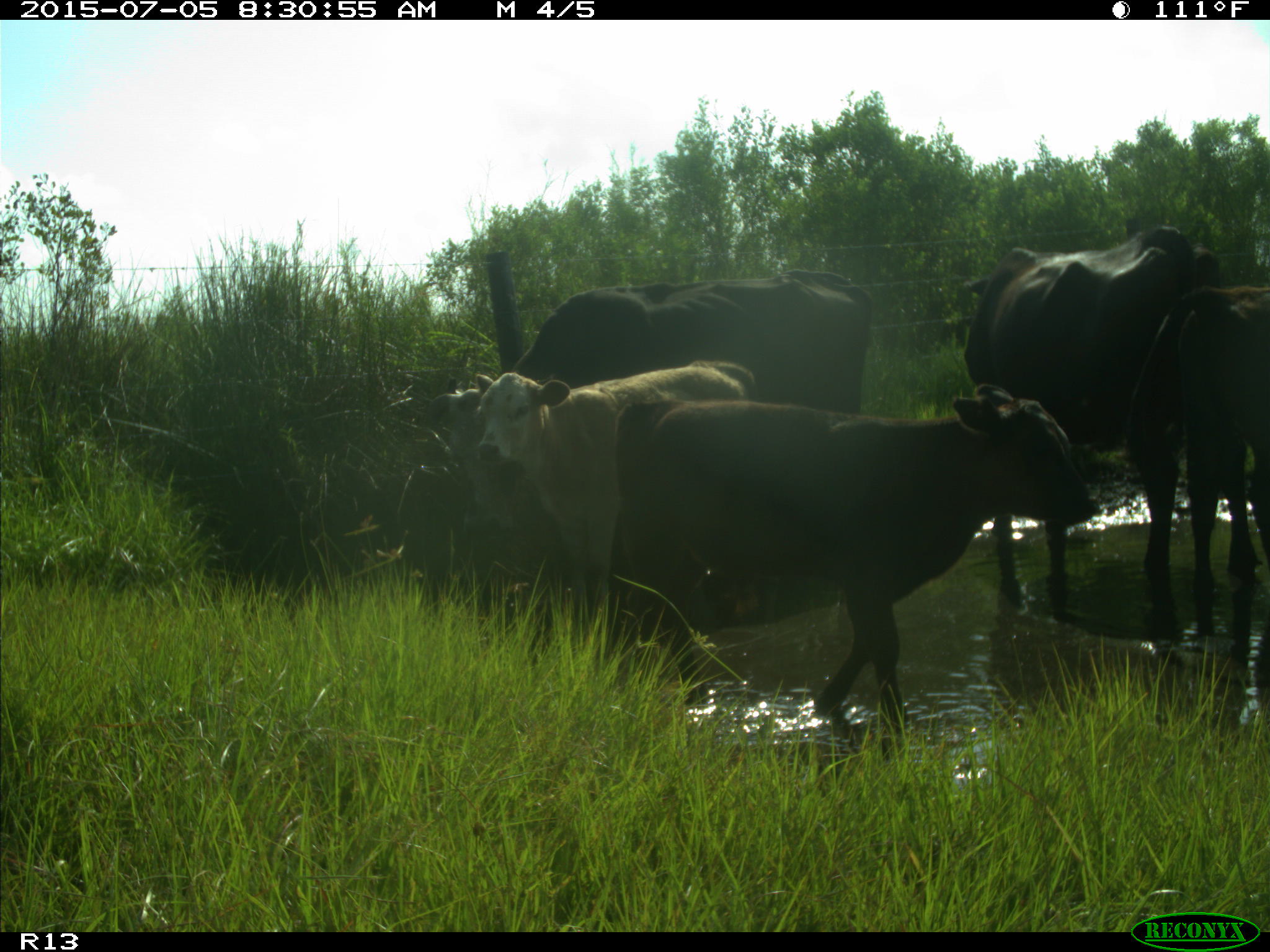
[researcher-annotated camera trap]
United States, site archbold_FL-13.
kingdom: Animalia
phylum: Chordata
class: Mammalia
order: Artiodactyla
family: Bovidae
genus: Bos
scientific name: Bos taurus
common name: domestic cow